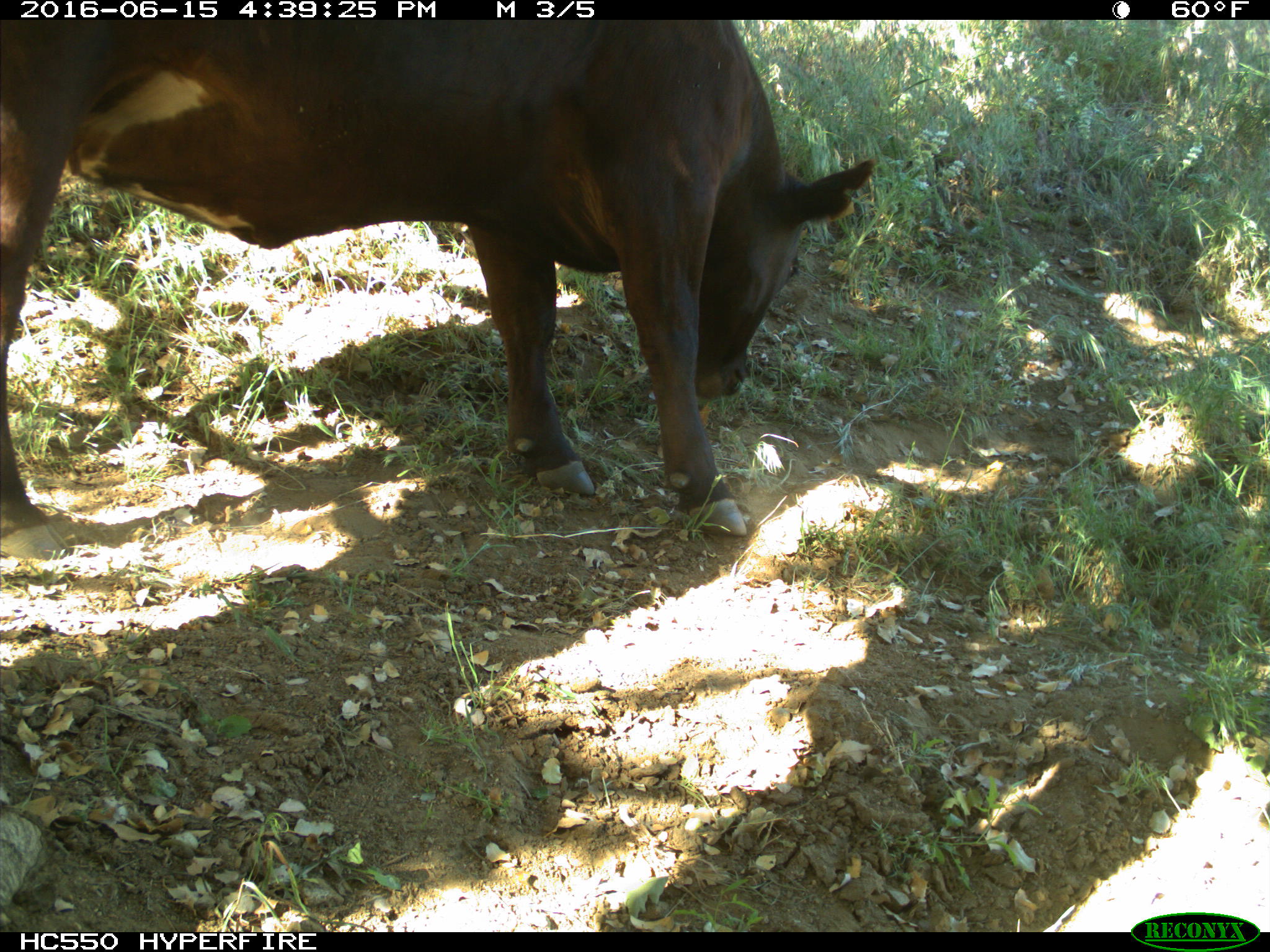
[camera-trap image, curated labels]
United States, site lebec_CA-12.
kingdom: Animalia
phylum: Chordata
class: Mammalia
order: Artiodactyla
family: Bovidae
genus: Bos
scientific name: Bos taurus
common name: domestic cow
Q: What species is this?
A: Bos taurus (domestic cow).